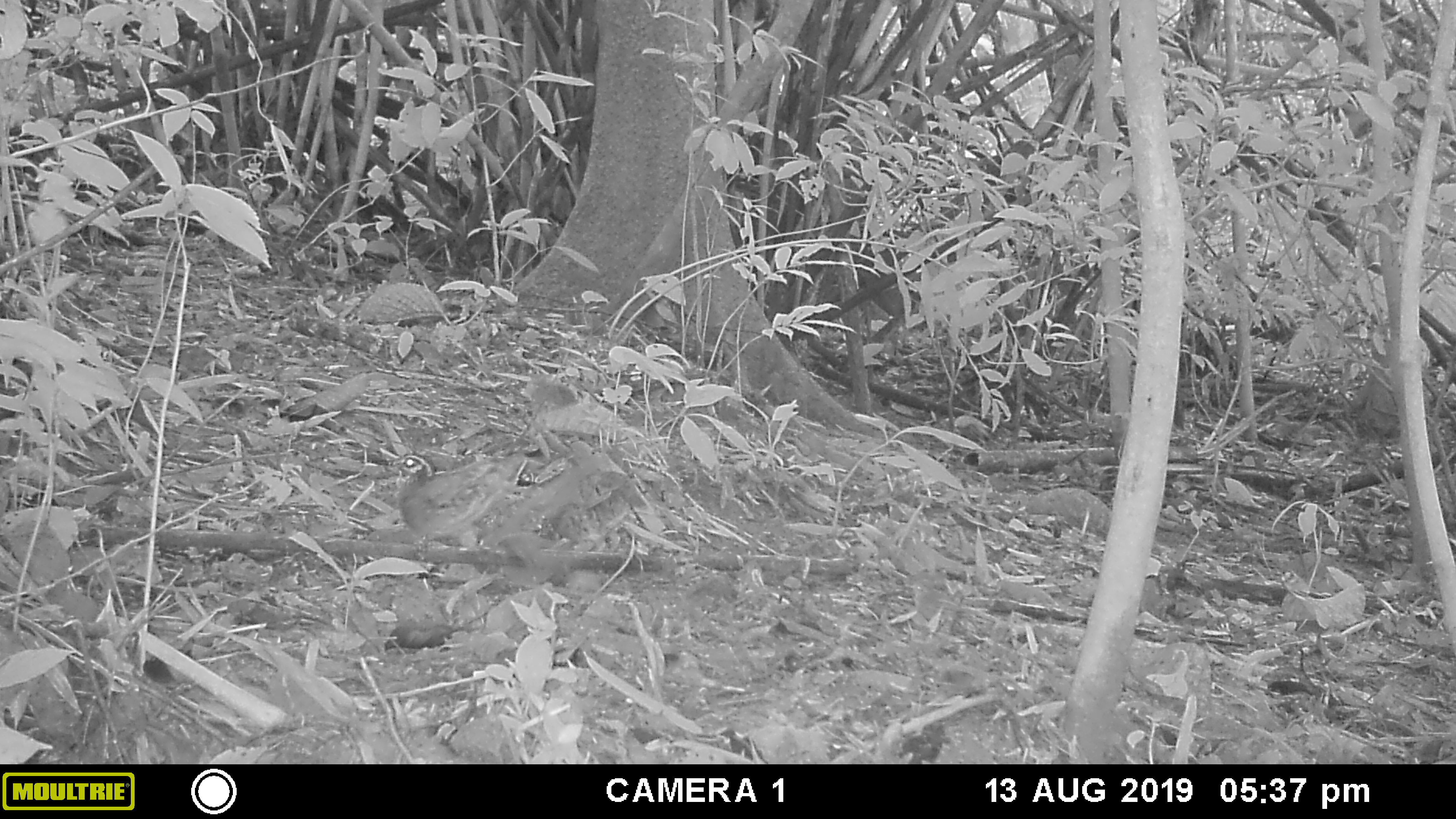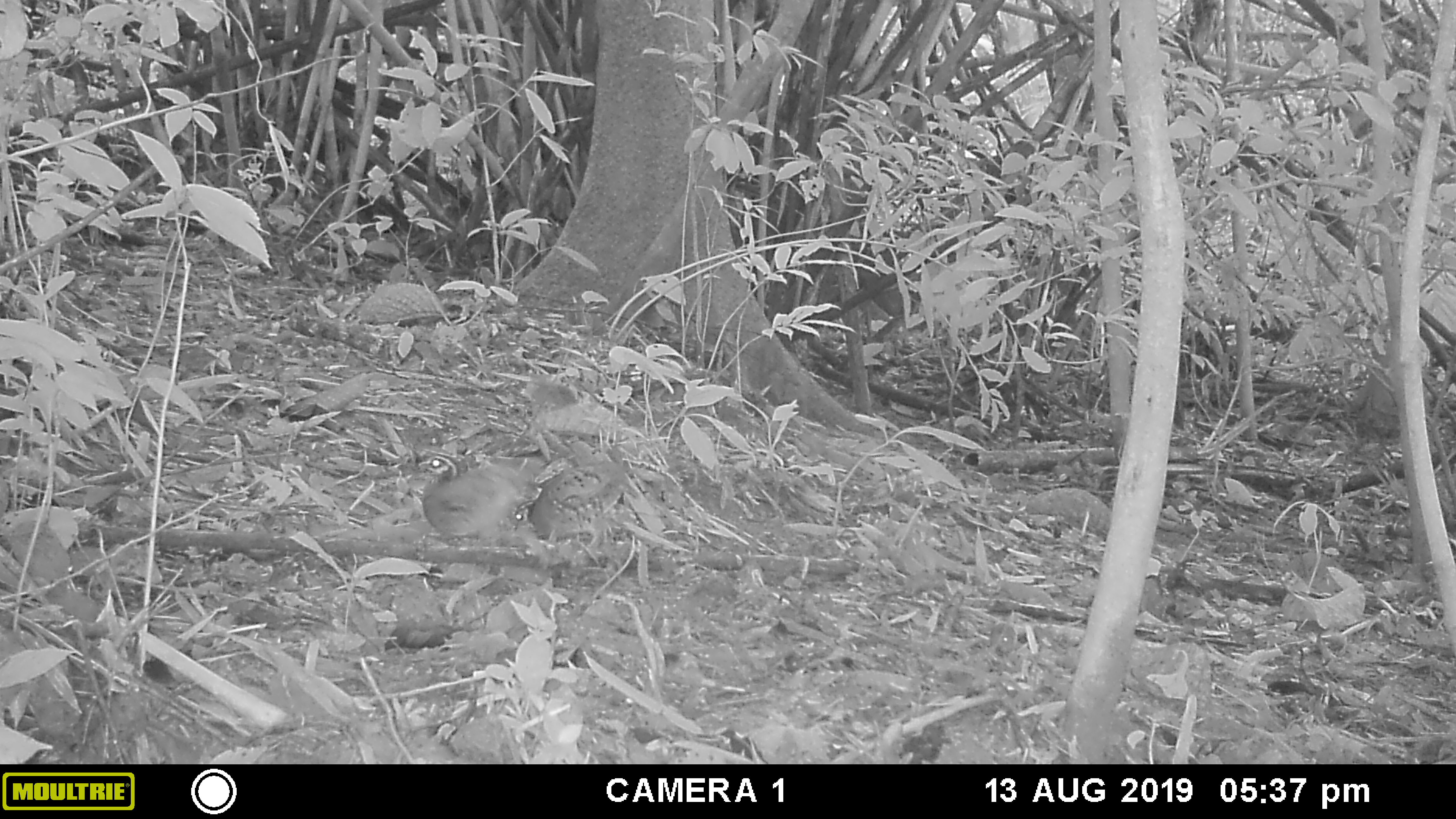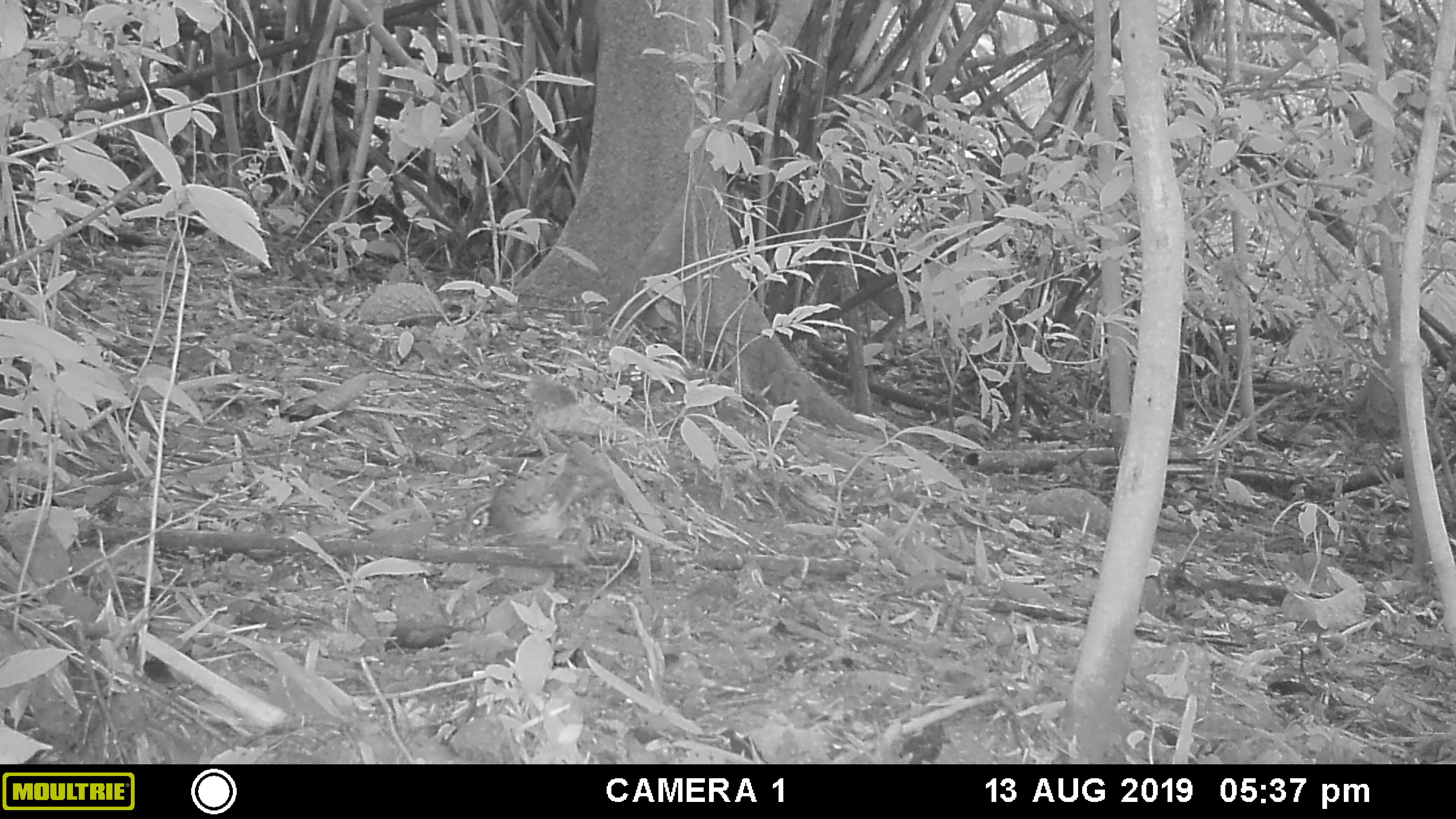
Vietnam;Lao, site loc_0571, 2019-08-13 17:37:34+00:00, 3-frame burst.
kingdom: Animalia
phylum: Chordata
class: Aves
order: Galliformes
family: Phasianidae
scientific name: Phasianidae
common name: partridge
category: unidentified partridge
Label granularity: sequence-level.